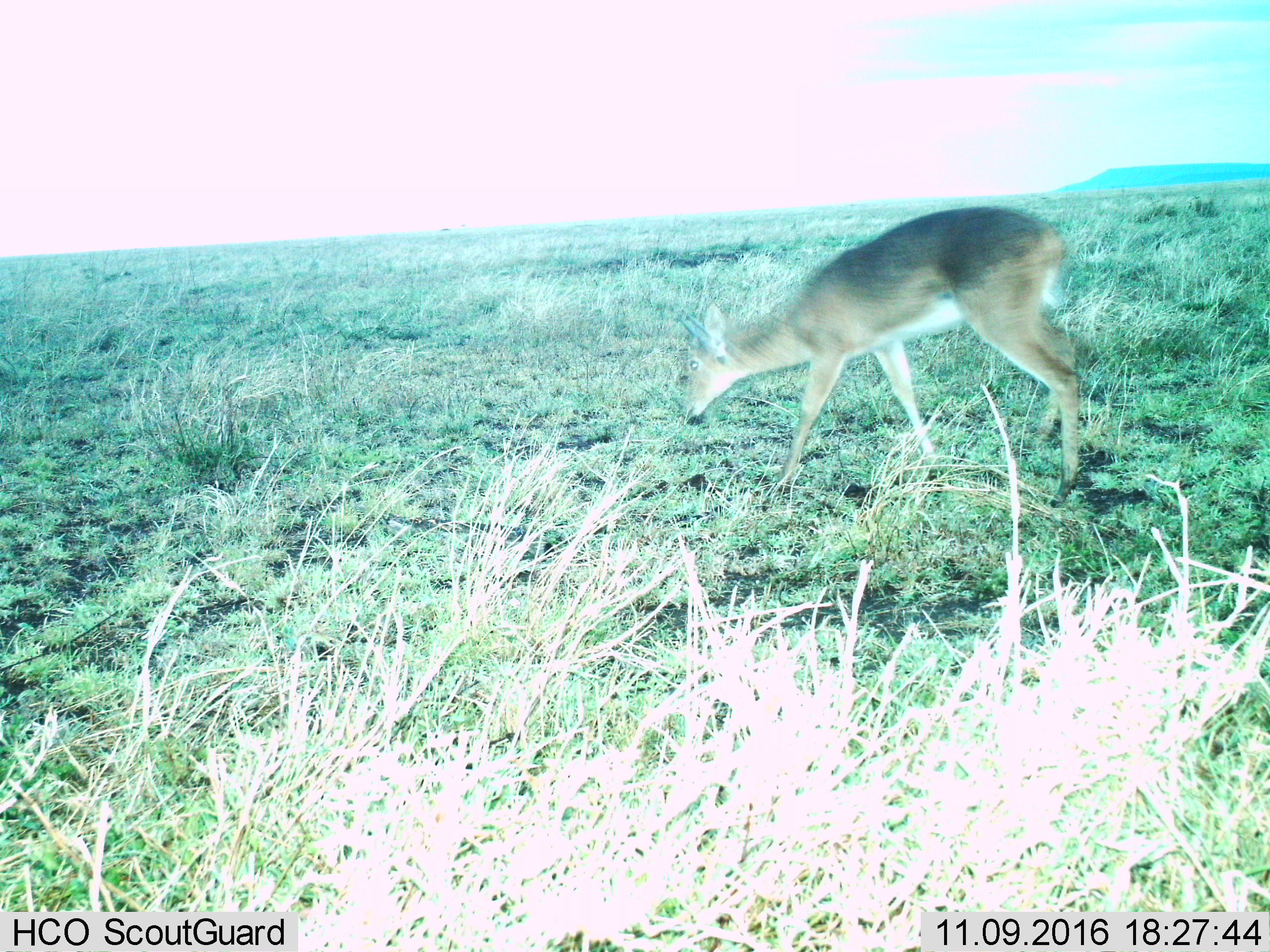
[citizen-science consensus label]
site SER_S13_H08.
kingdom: Animalia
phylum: Chordata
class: Mammalia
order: Artiodactyla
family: Bovidae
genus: Sylvicapra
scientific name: Sylvicapra grimmia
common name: common duiker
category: duikercommongrey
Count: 1.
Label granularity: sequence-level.